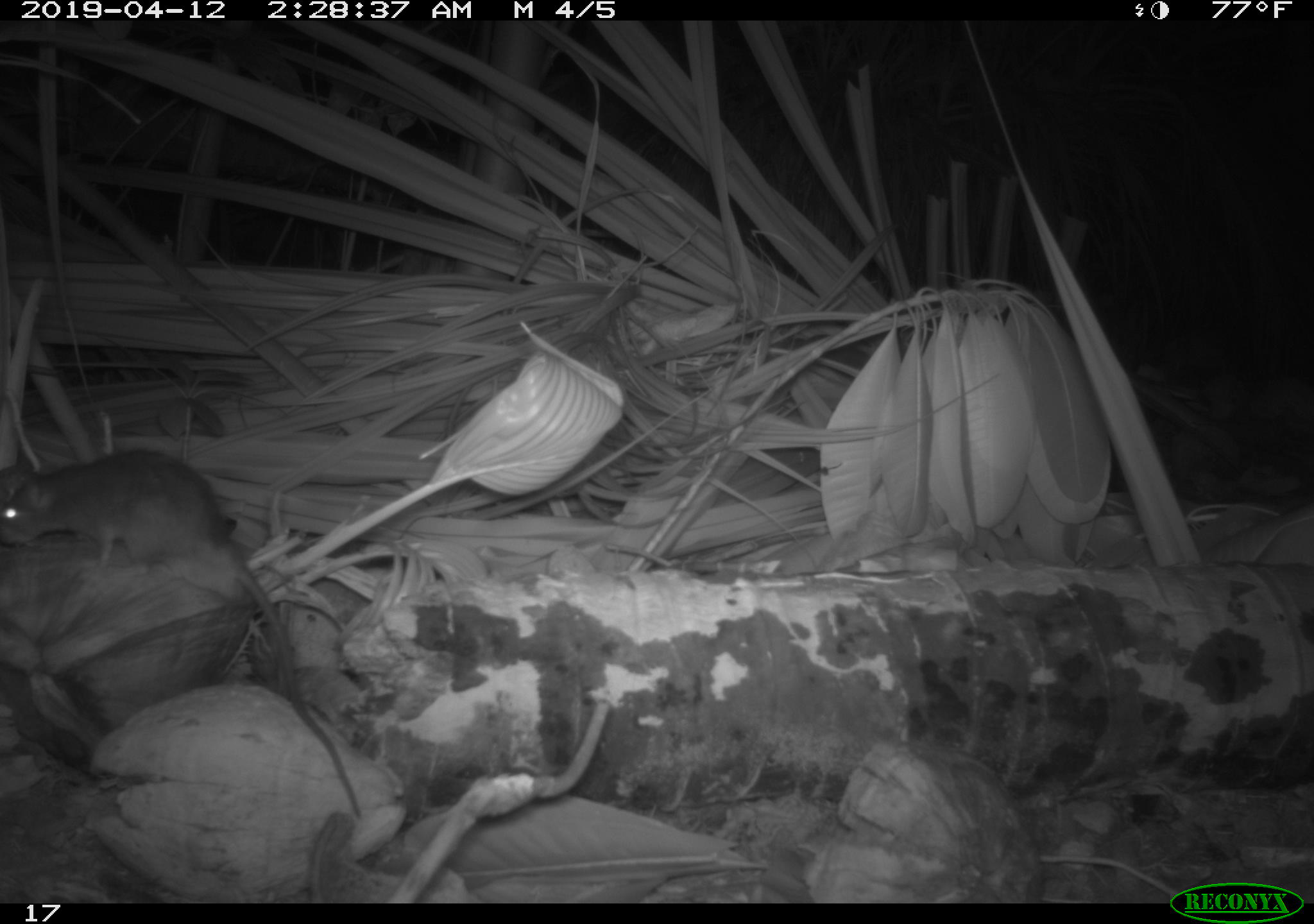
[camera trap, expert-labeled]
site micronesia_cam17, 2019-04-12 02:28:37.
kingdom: Animalia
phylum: Chordata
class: Mammalia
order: Rodentia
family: Muridae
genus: Rattus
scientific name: Rattus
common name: rat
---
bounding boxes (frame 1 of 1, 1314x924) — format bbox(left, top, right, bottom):
rat: bbox(0, 449, 367, 826)